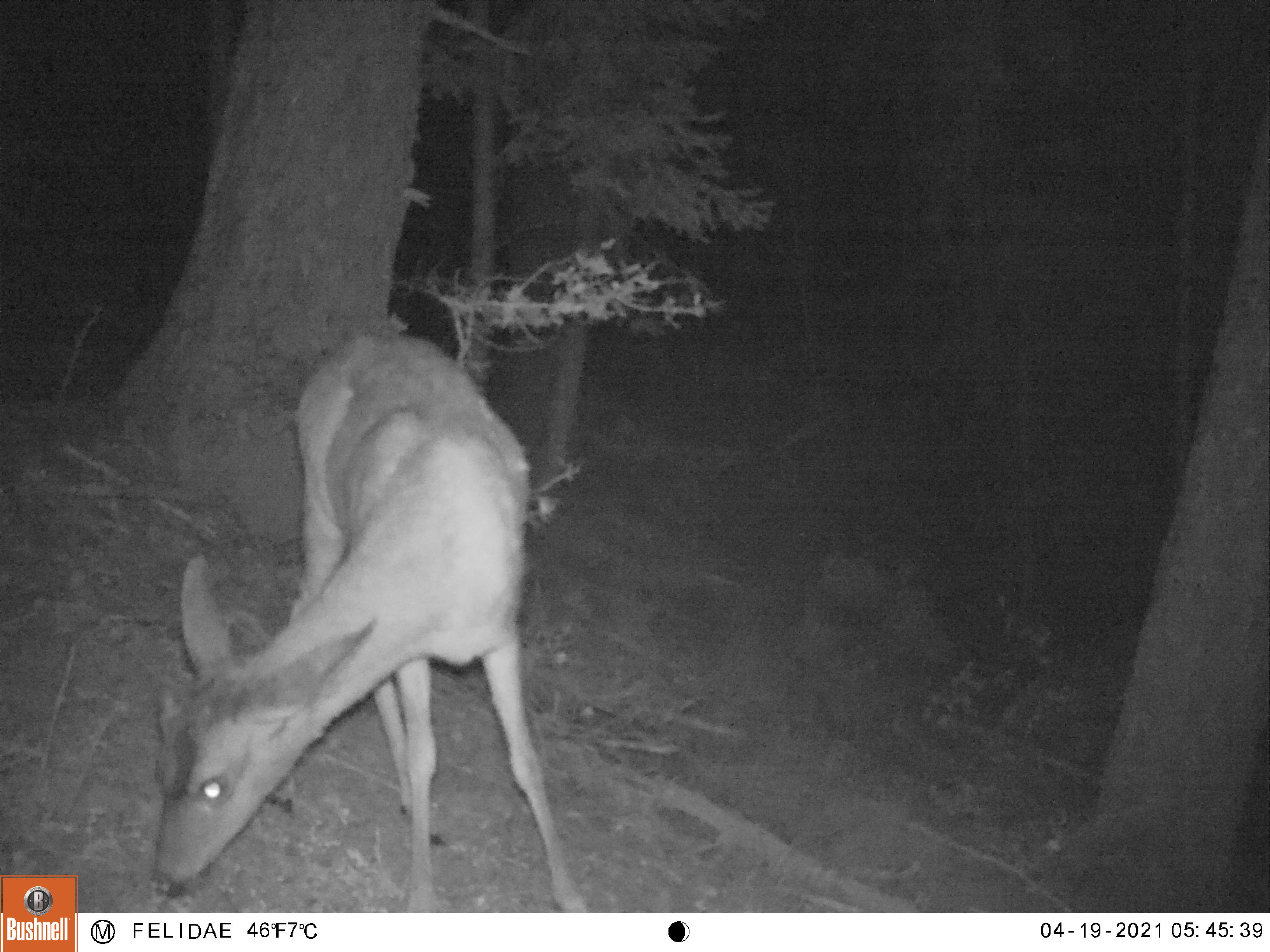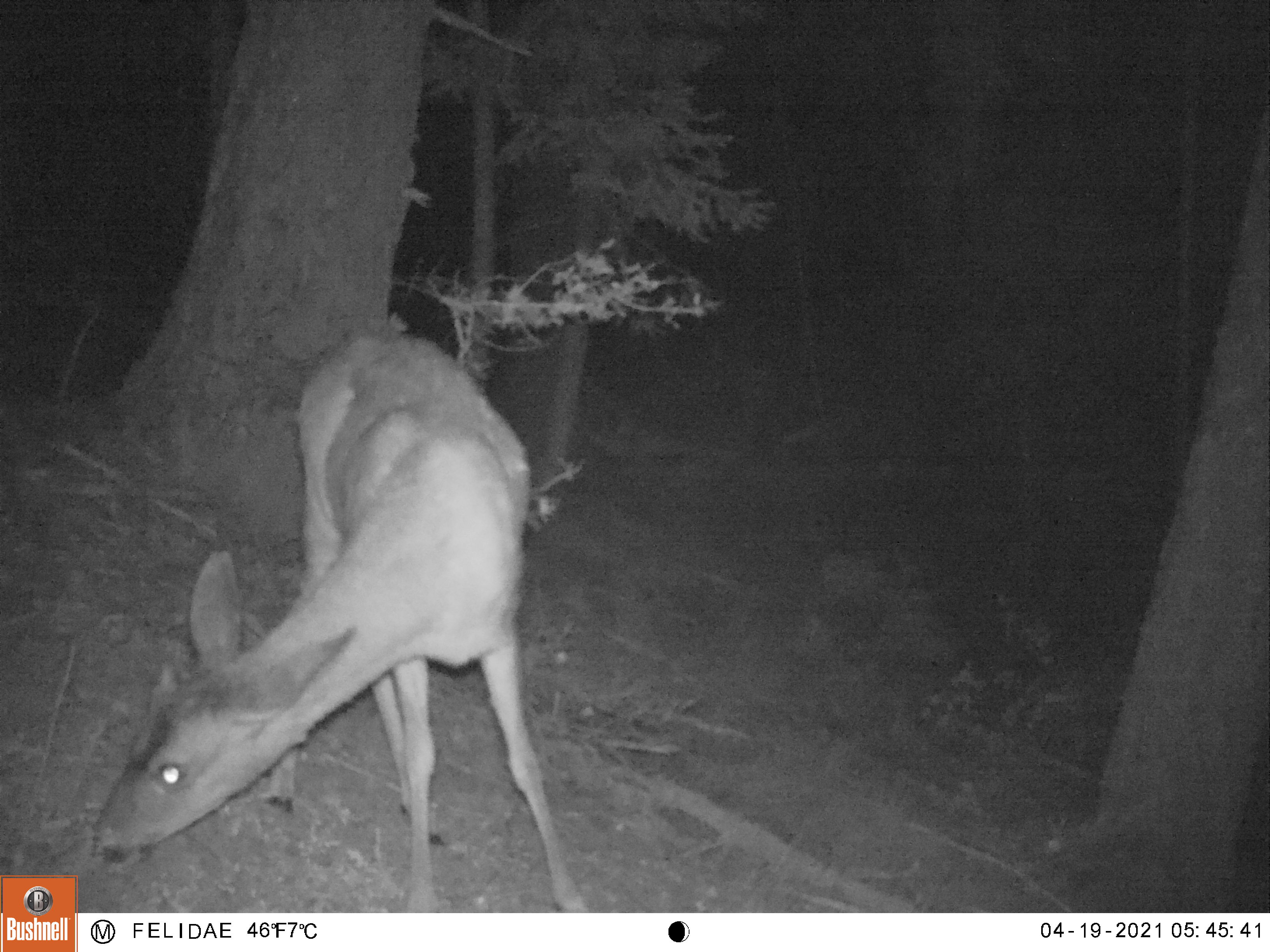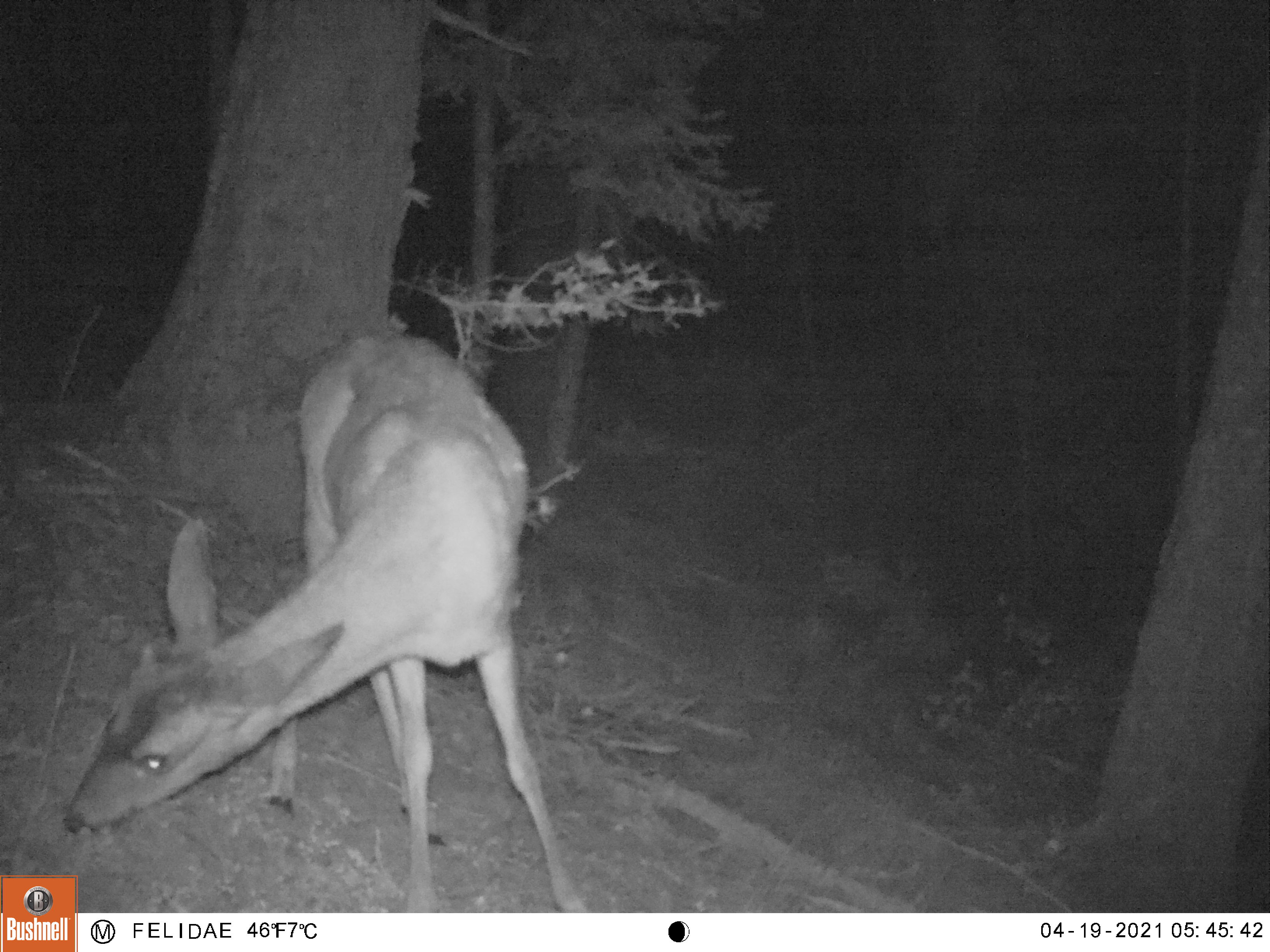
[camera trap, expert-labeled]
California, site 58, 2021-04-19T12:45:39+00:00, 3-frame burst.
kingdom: Animalia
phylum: Chordata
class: Mammalia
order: Artiodactyla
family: Cervidae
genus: Odocoileus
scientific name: Odocoileus hemionus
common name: mule deer